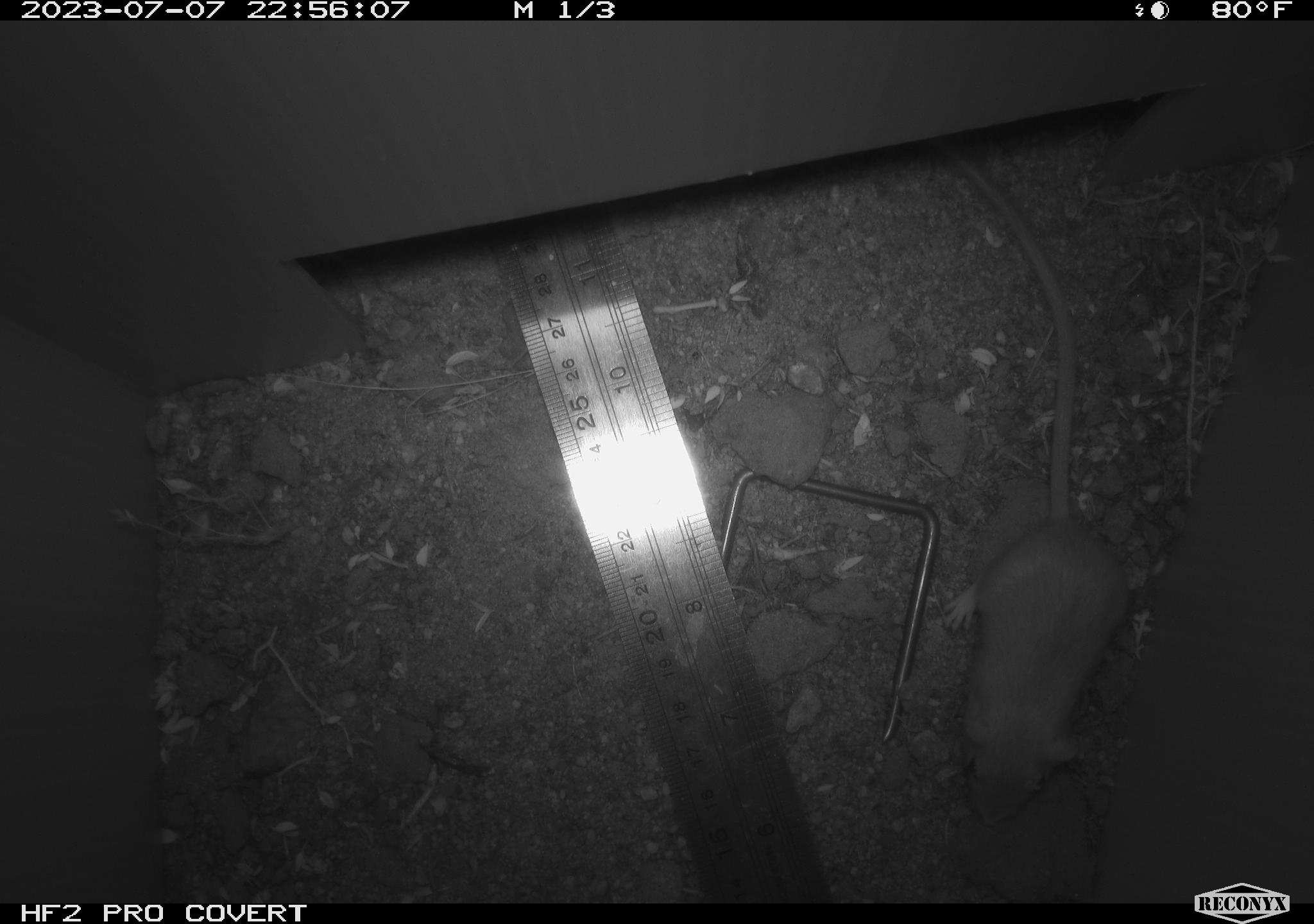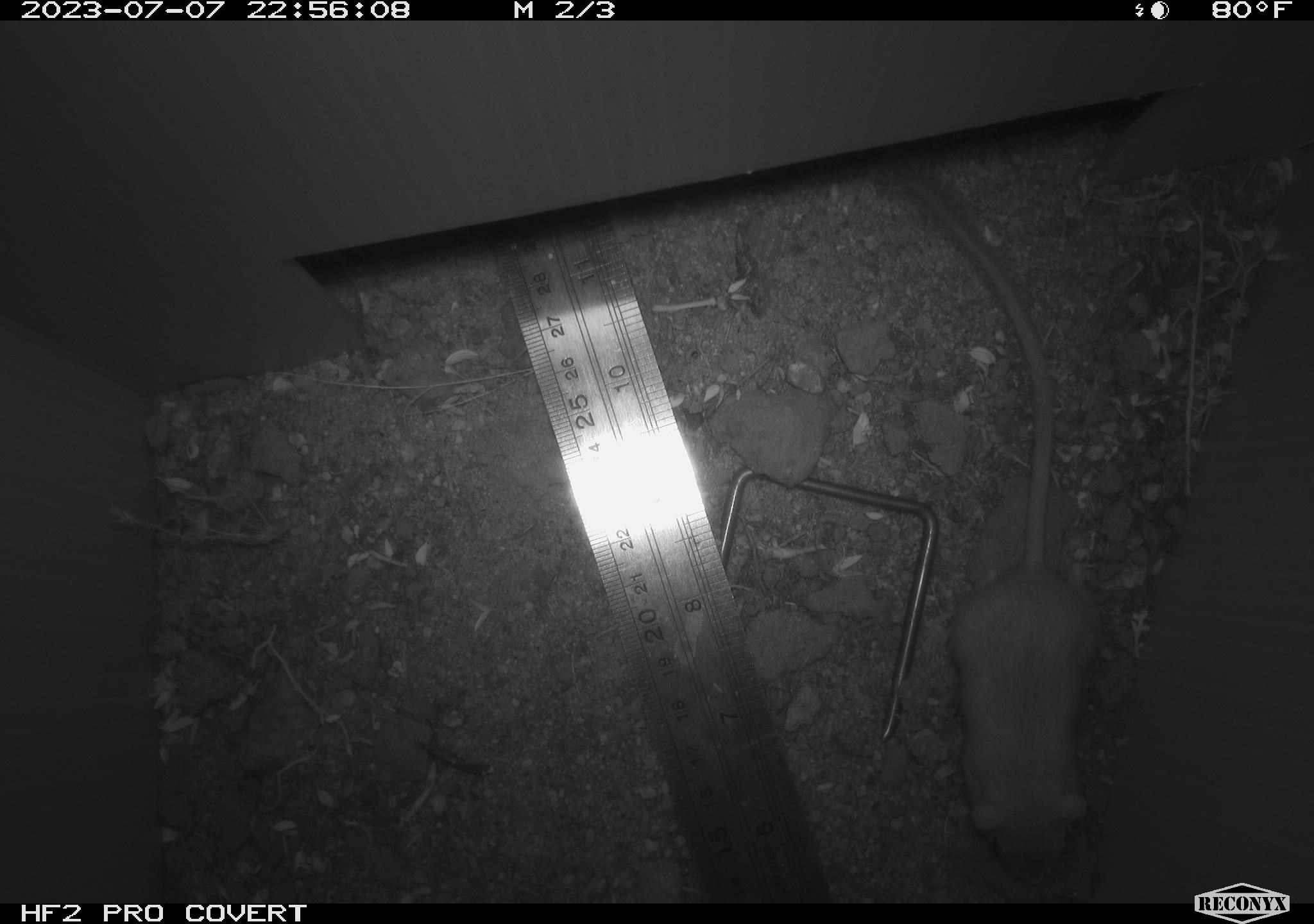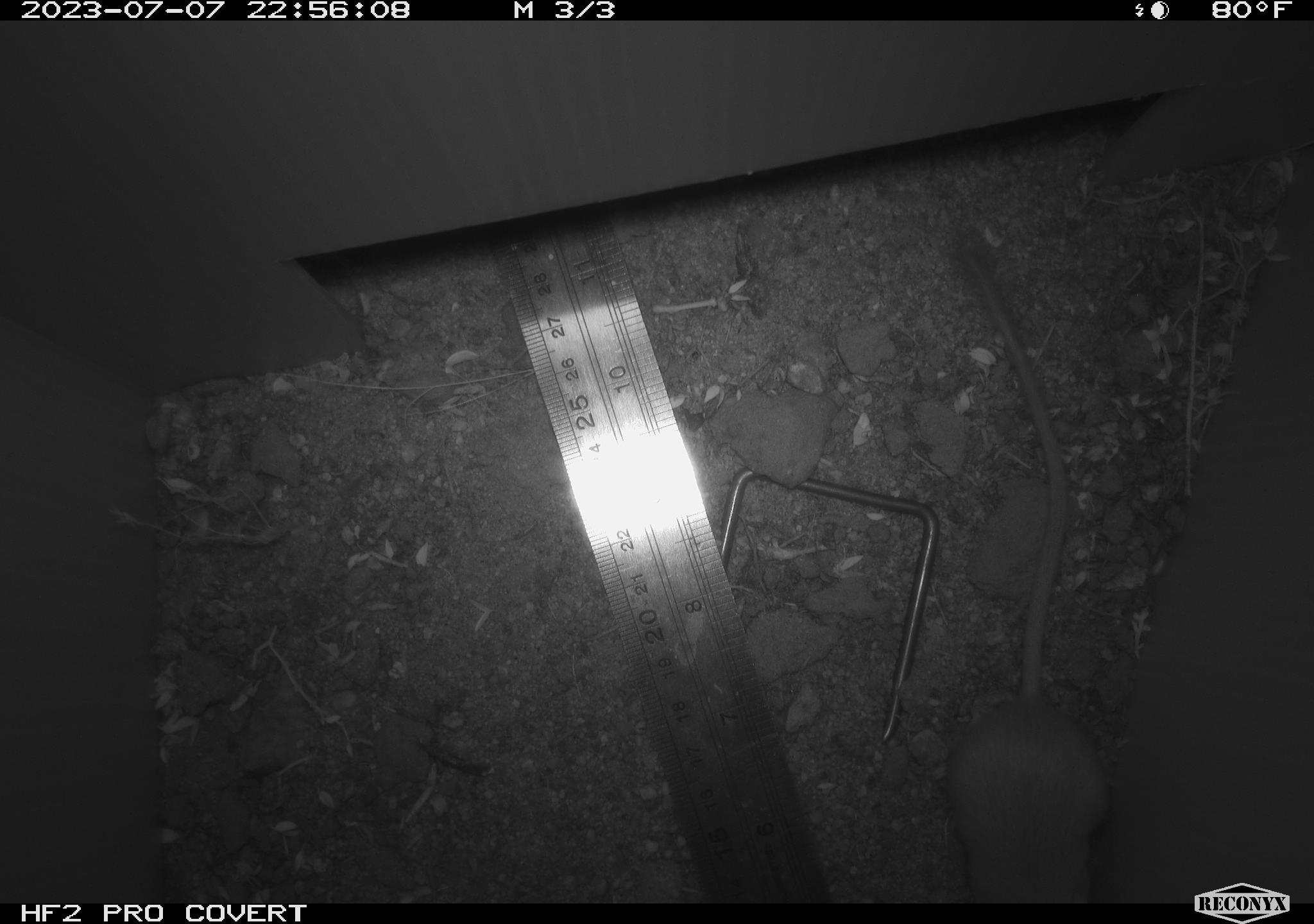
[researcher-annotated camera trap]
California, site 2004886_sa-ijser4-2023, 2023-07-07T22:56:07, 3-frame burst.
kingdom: Animalia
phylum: Chordata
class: Mammalia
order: Rodentia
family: Heteromyidae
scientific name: Heteromyidae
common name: kangaroo rats and pocket mice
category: heteromyidae family